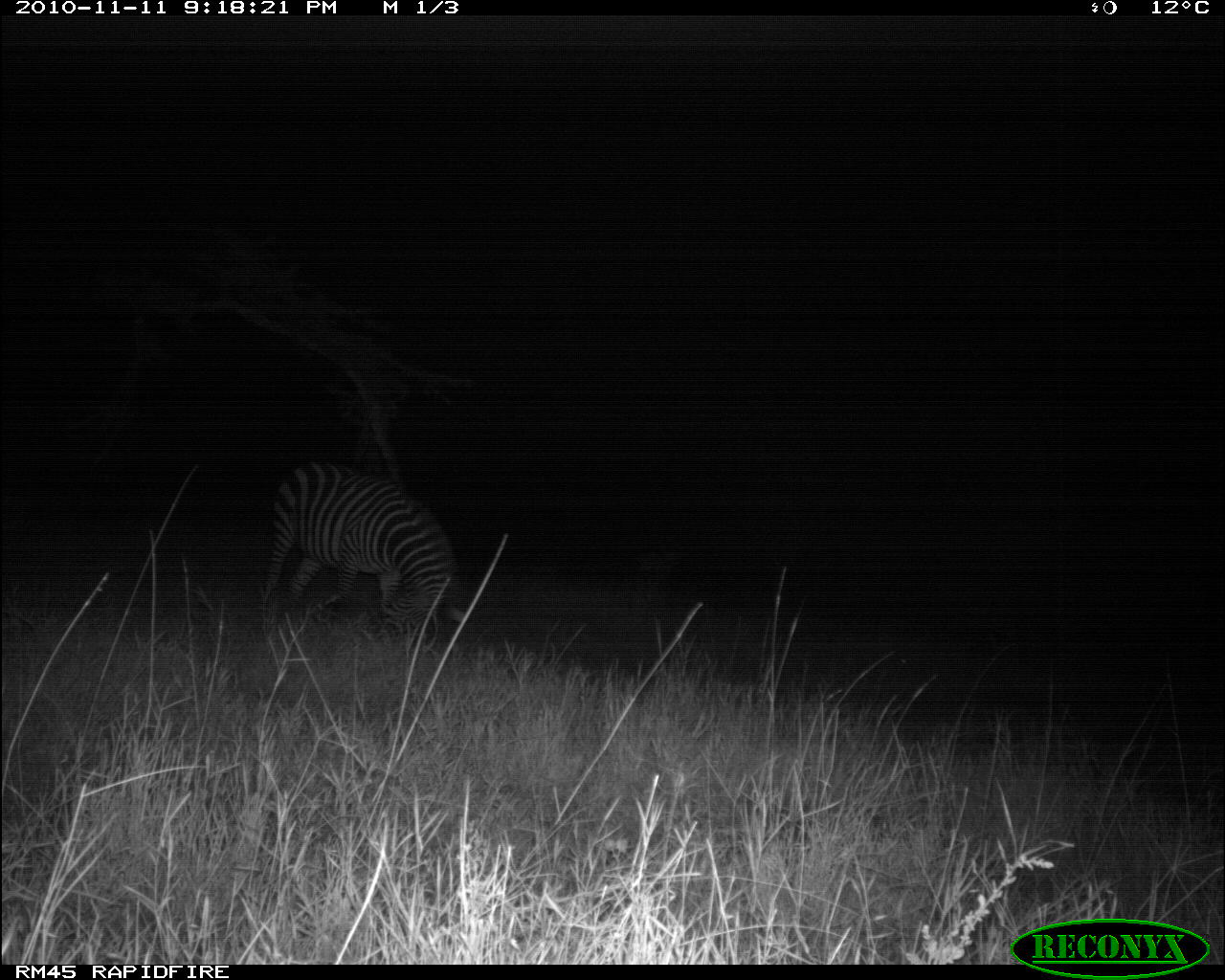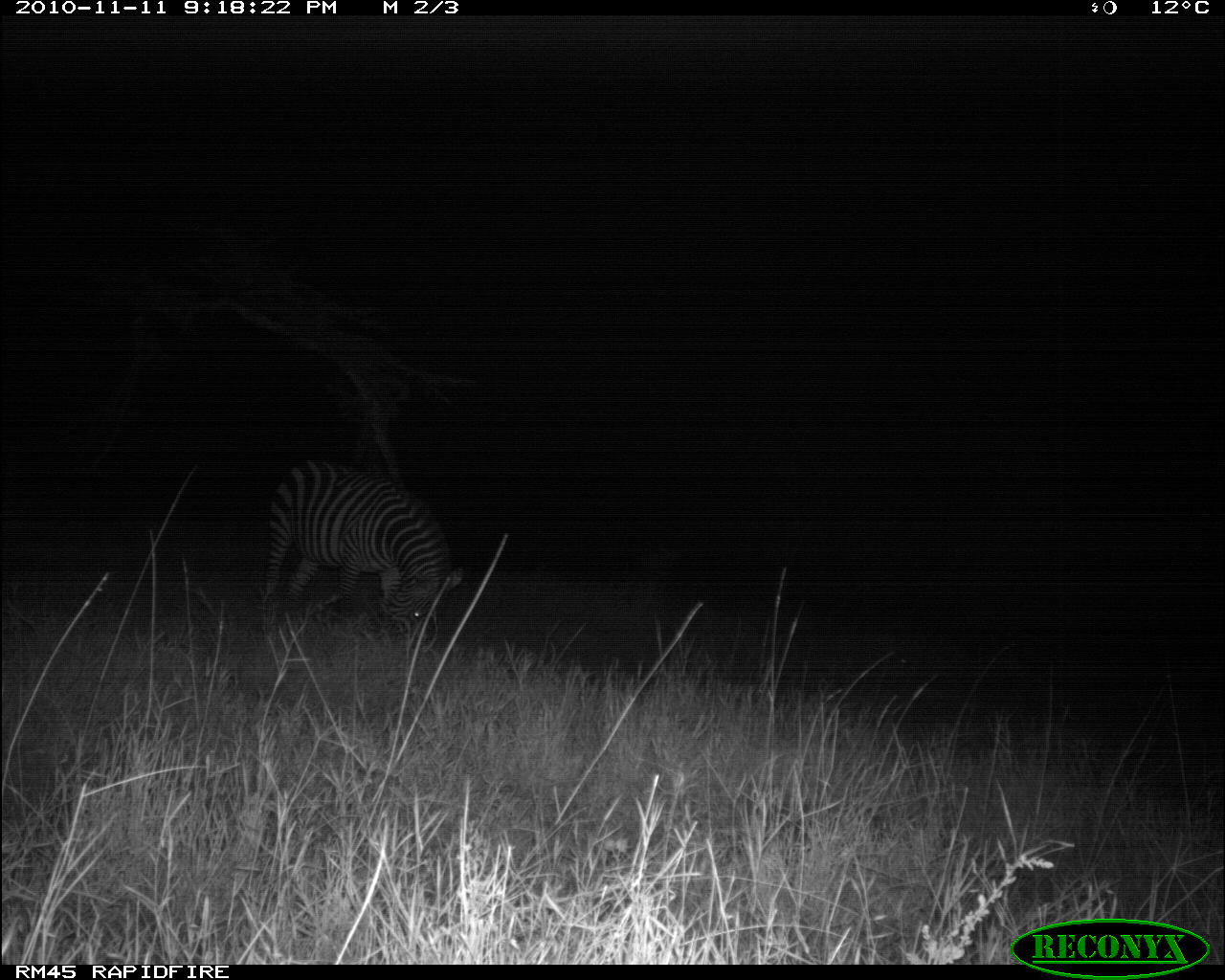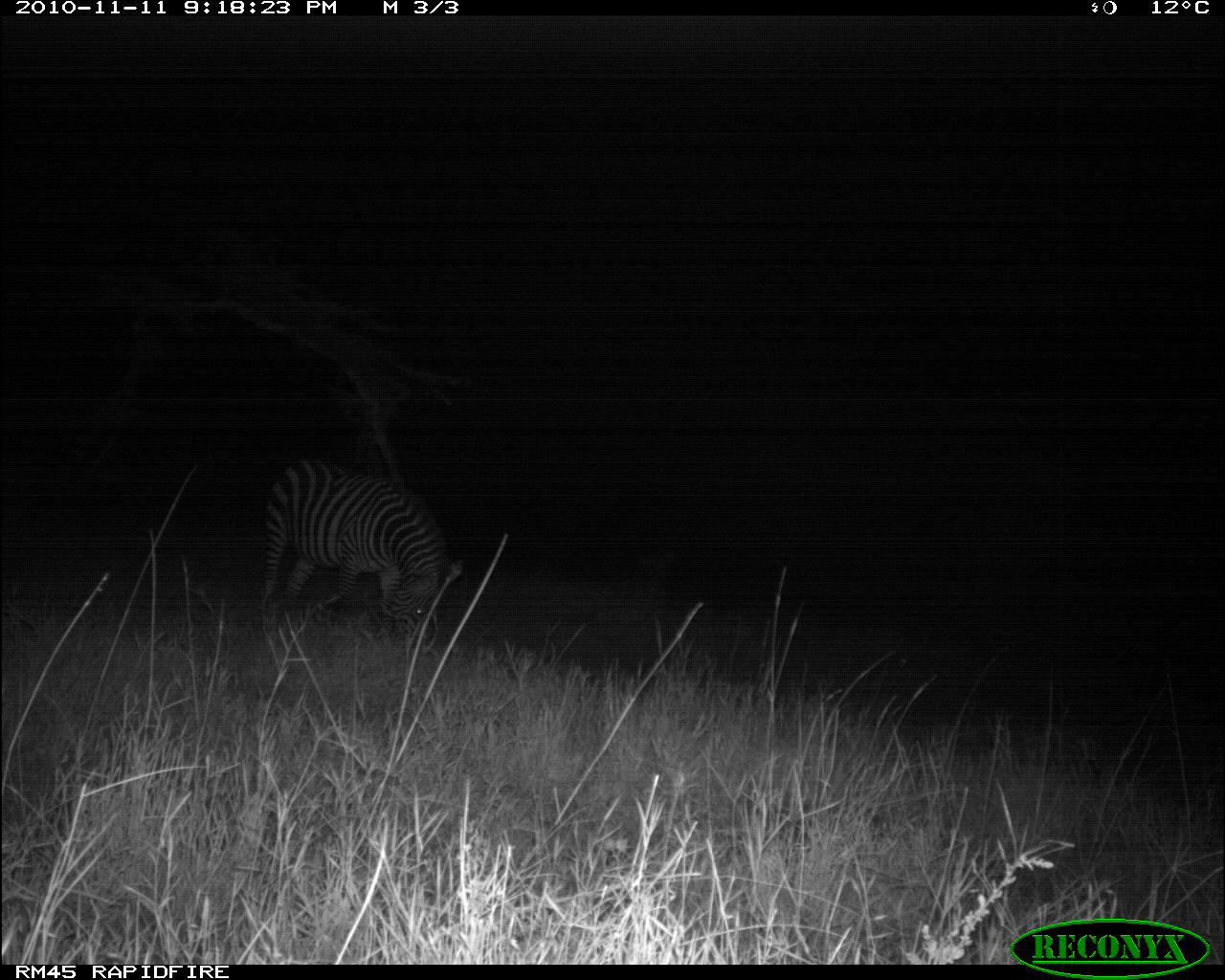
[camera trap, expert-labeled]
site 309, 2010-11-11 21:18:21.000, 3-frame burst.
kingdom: Animalia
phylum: Chordata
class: Mammalia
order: Perissodactyla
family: Equidae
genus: Equus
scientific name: Equus quagga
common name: plains zebra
Equus quagga (plains zebra), count 1.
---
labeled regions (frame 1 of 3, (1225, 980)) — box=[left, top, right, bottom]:
equus quagga: box=[258, 459, 455, 644]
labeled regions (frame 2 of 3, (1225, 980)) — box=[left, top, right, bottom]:
equus quagga: box=[255, 456, 464, 636]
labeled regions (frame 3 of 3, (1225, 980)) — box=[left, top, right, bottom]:
equus quagga: box=[261, 457, 454, 649]